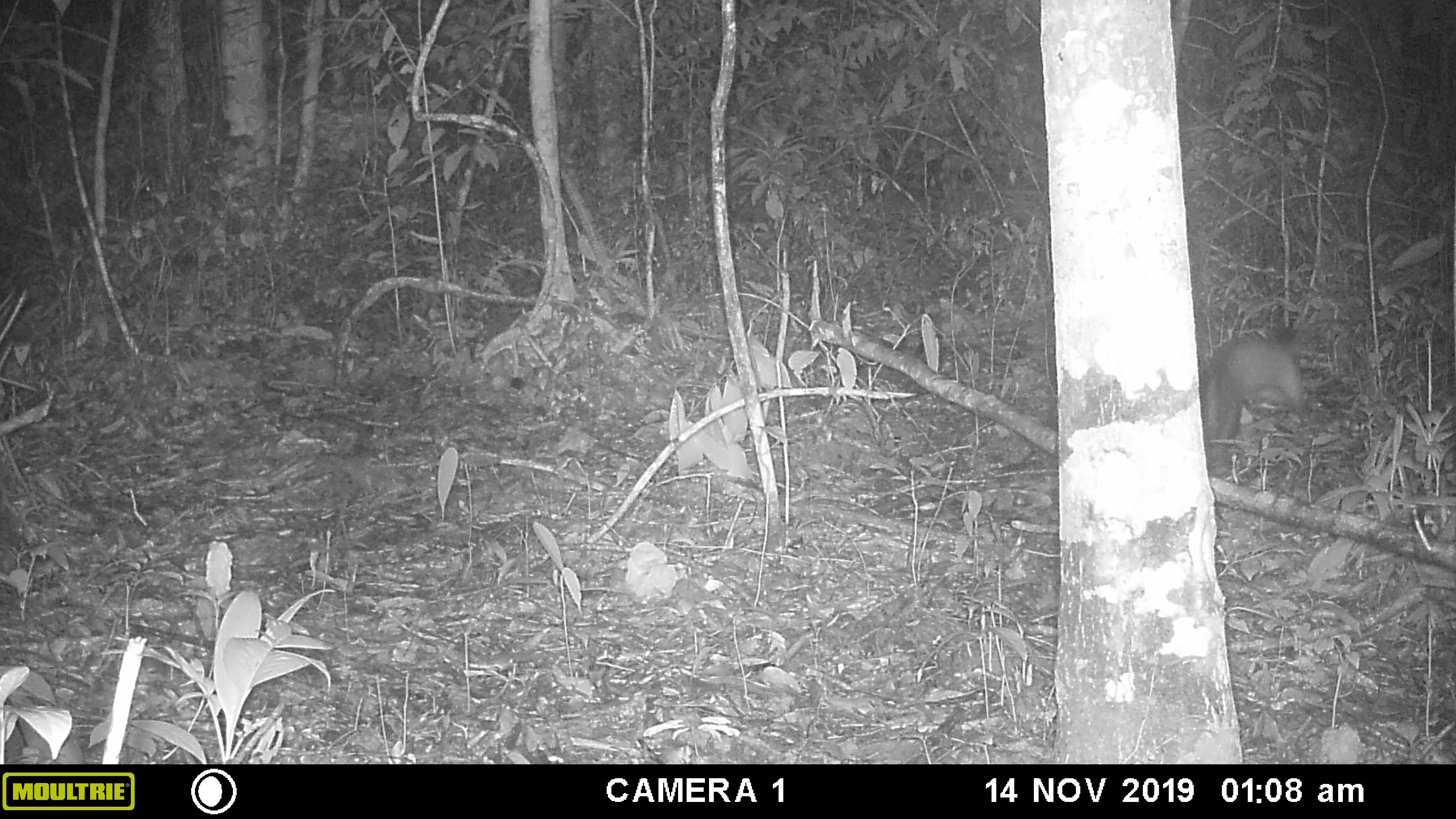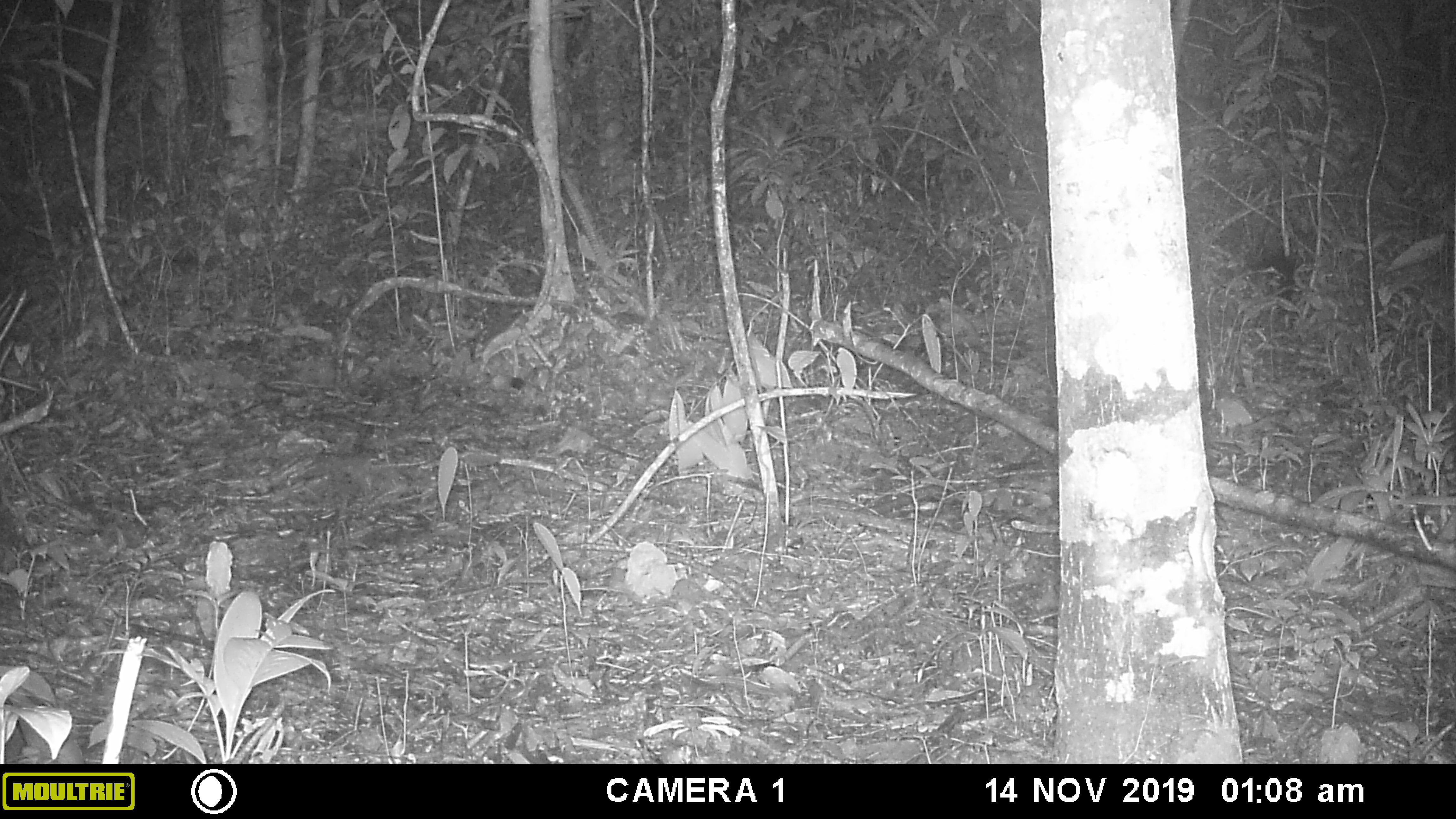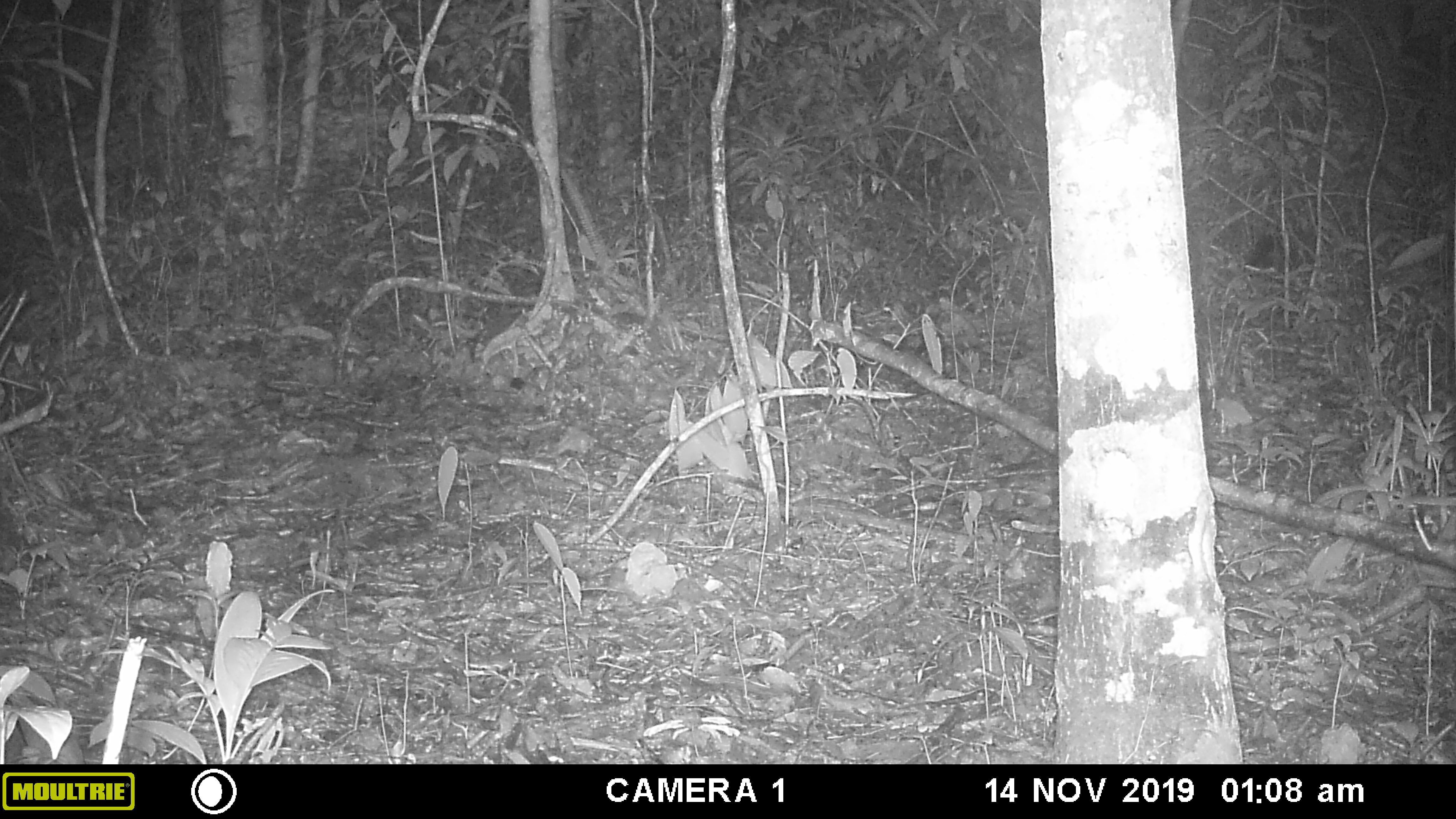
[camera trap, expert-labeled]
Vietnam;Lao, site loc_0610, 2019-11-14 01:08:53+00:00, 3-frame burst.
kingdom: Animalia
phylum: Chordata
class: Mammalia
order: Carnivora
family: Mustelidae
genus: Martes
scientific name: Martes flavigula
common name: yellow-throated marten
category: yellow throated marten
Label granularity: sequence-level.